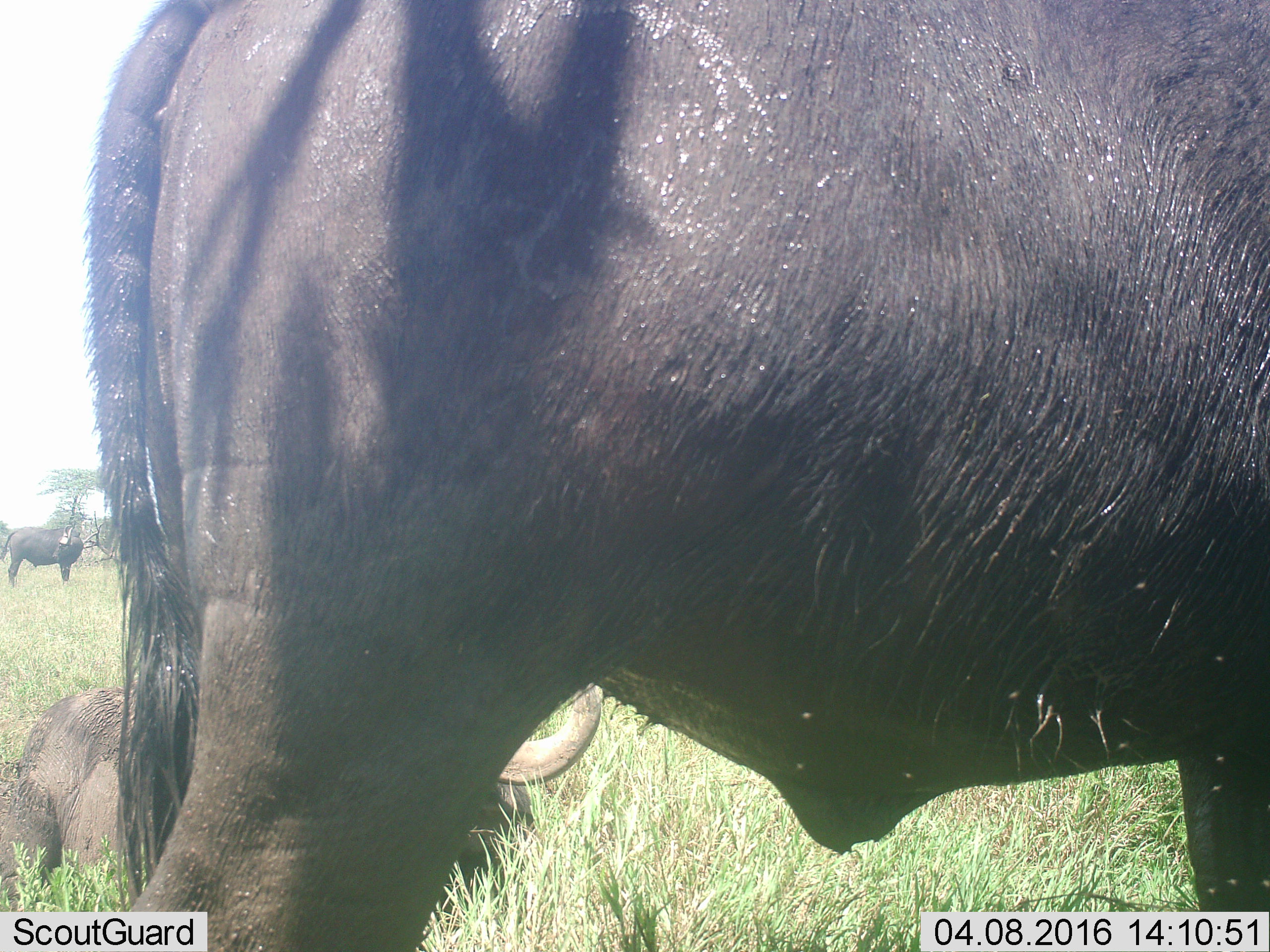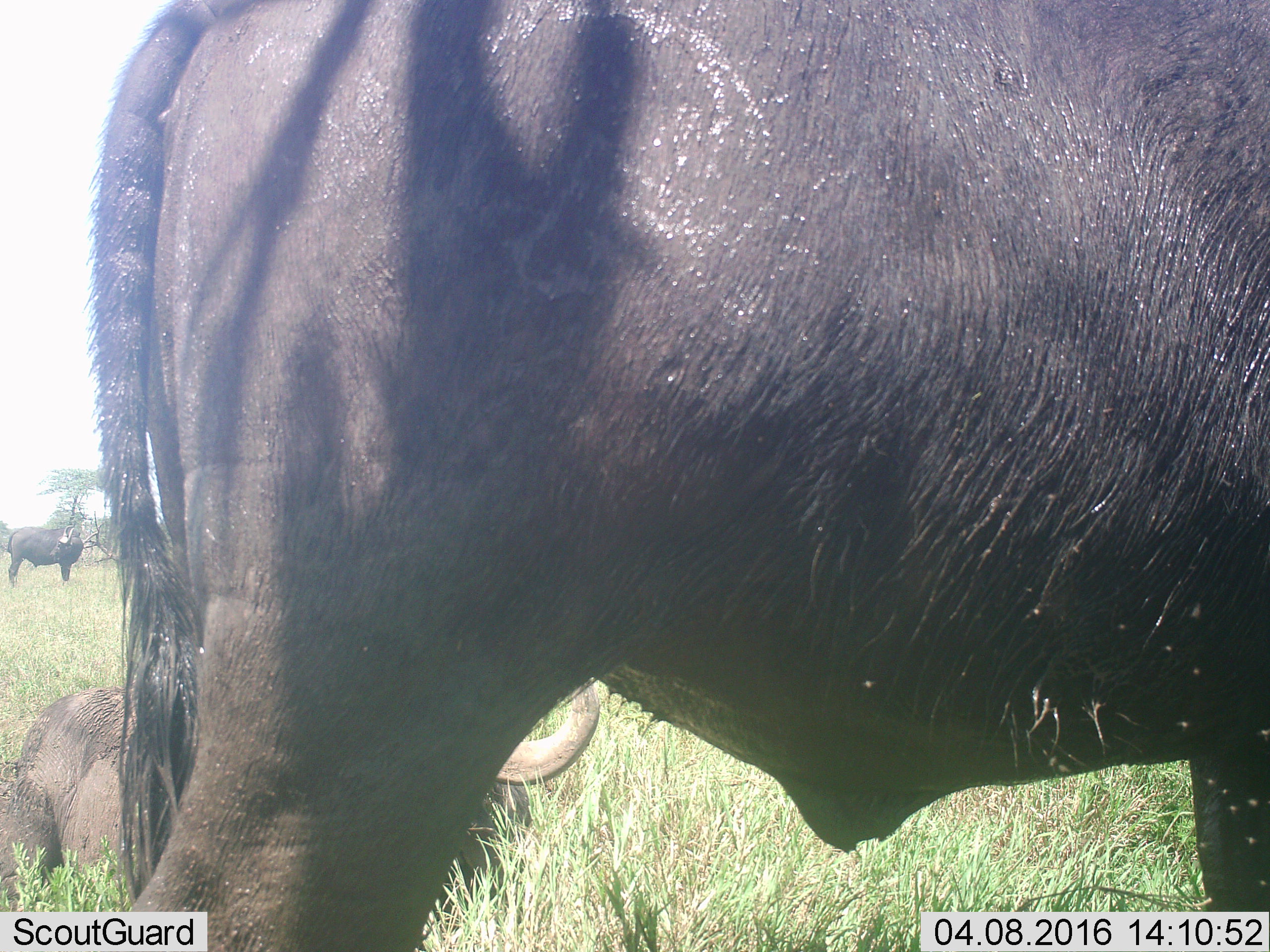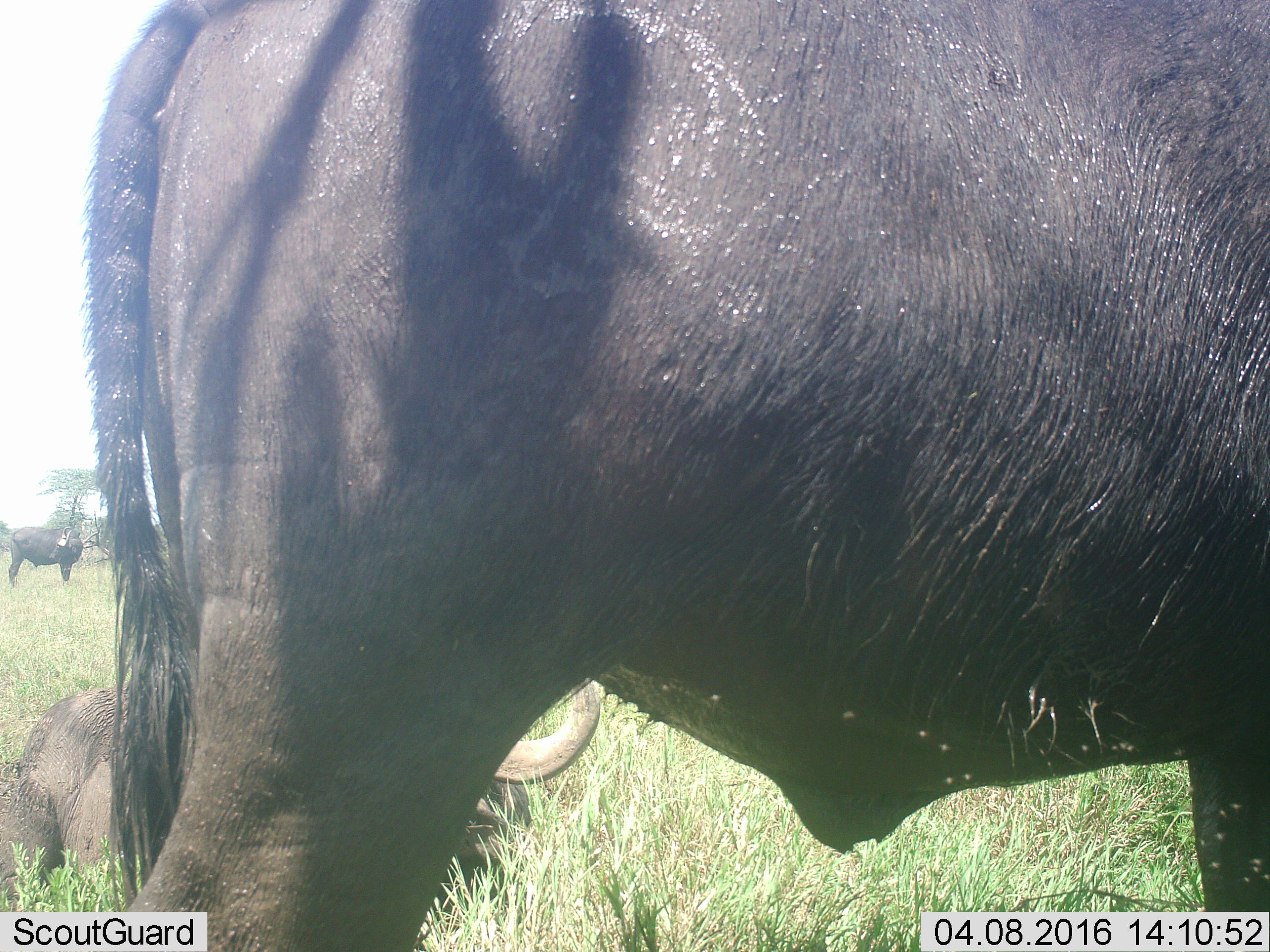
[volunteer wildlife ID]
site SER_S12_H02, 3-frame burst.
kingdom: Animalia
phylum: Chordata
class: Mammalia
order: Artiodactyla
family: Bovidae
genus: Syncerus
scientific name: Syncerus caffer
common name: african buffalo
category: buffalo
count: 3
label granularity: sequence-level